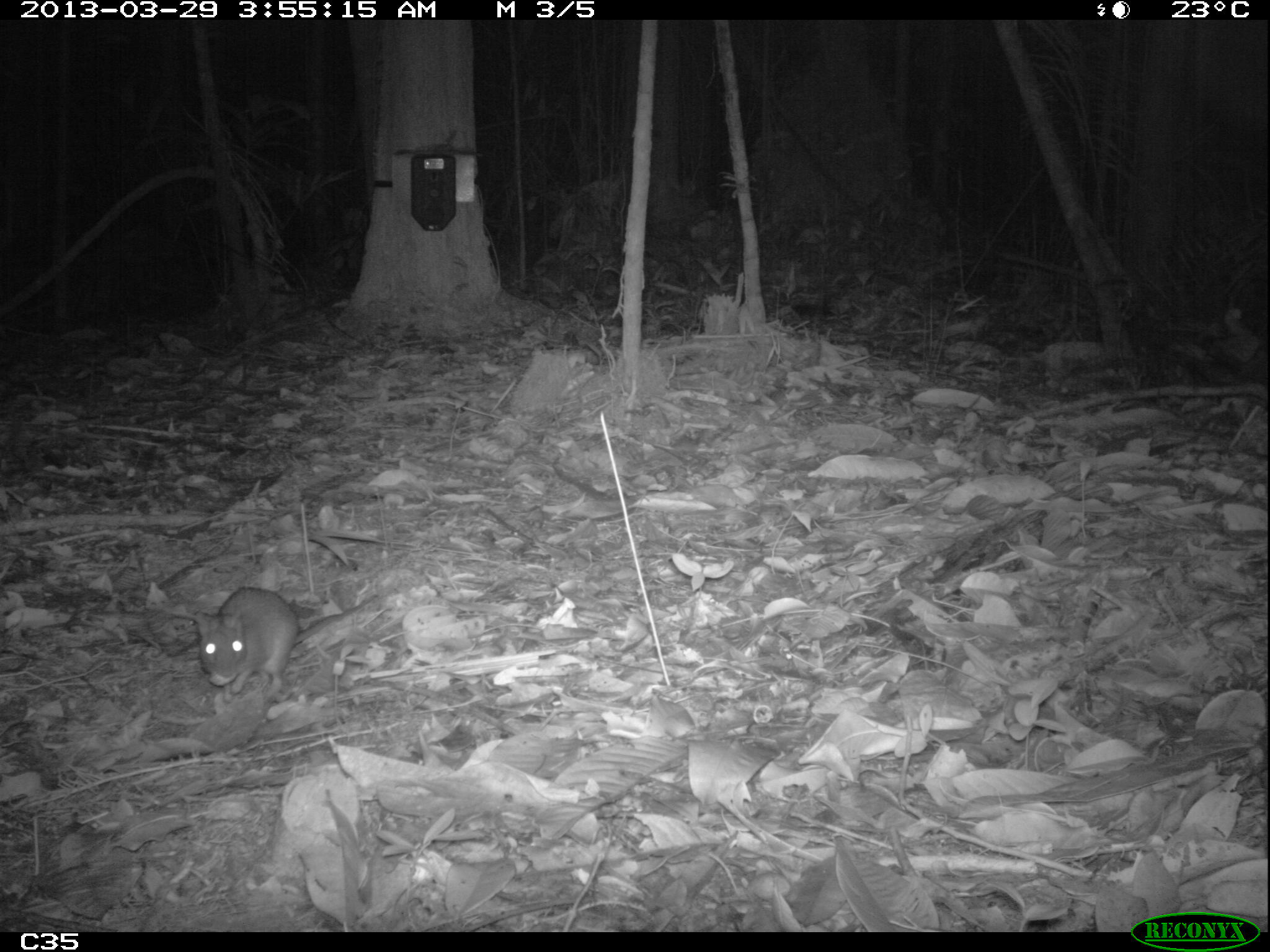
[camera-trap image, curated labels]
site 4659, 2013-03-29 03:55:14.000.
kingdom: Animalia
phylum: Chordata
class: Mammalia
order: Rodentia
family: Muridae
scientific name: Muridae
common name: mice, rats, and gerbils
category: unknown mouse or rat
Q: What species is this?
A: Unknown mouse or rat (mice, rats, and gerbils) (Muridae).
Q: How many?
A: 1.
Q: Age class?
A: Adult.